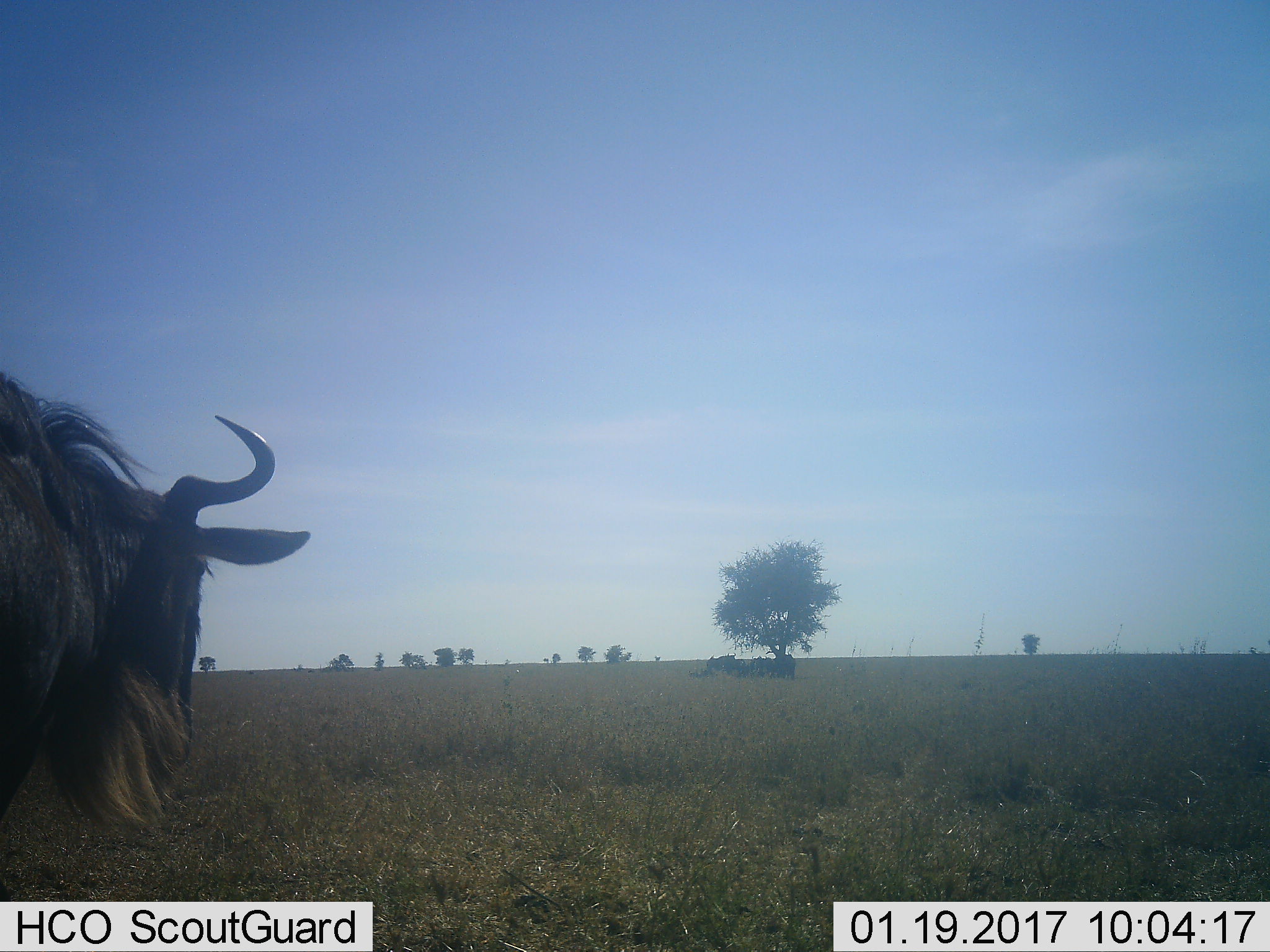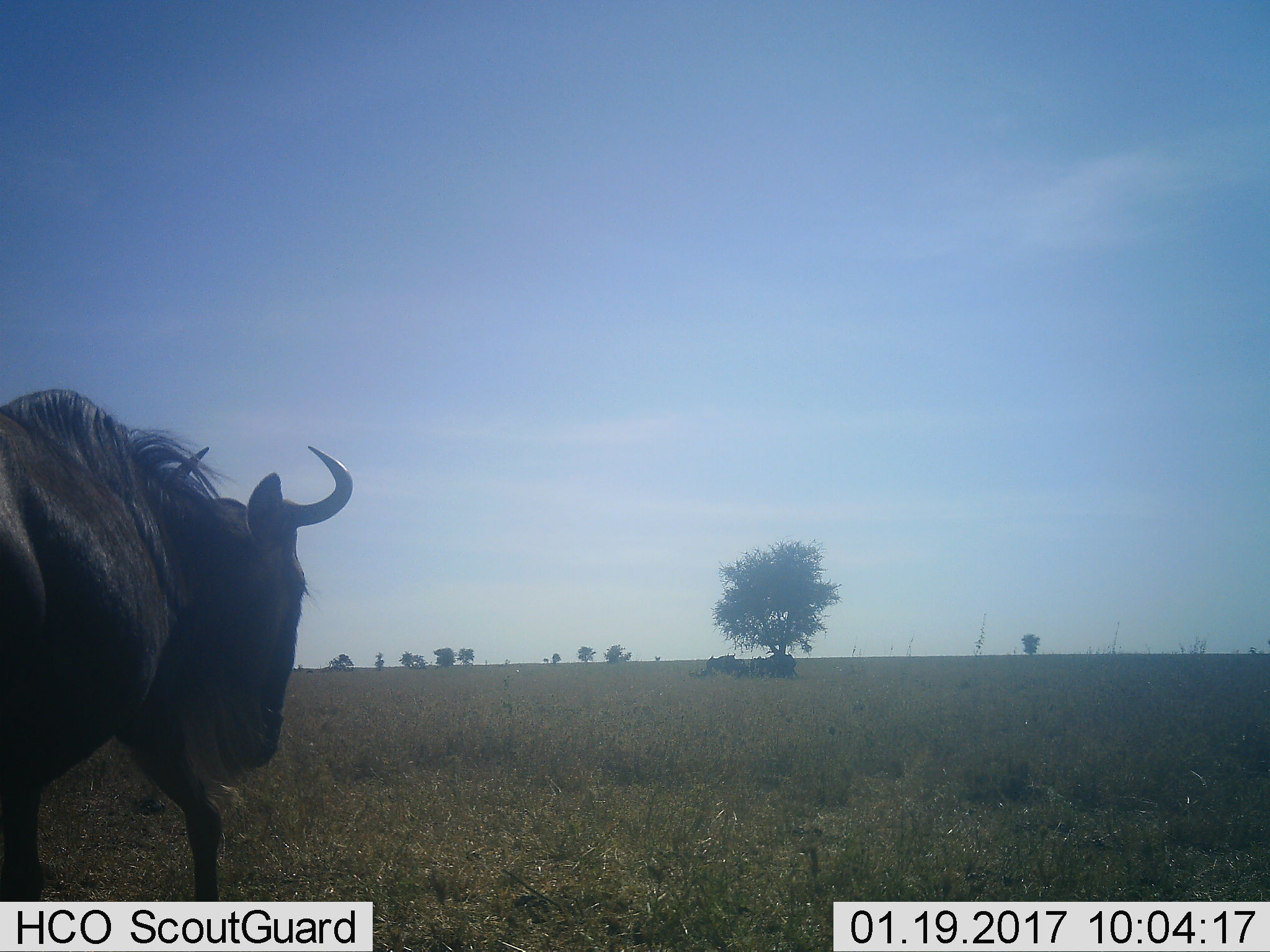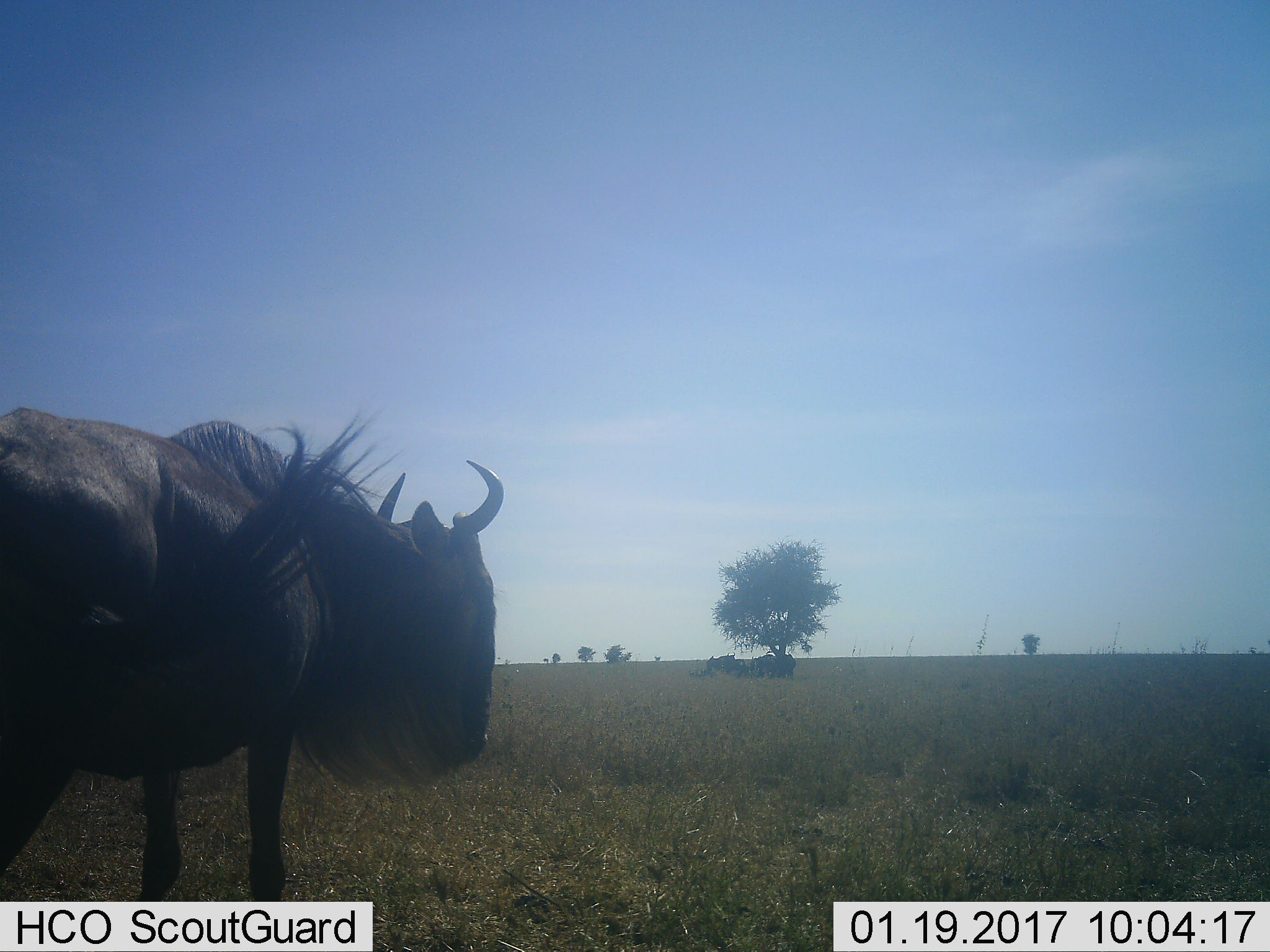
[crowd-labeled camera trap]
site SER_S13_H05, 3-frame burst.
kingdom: Animalia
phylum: Chordata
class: Mammalia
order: Artiodactyla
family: Bovidae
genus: Connochaetes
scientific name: Connochaetes taurinus taurinus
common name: blue wildebeest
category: wildebeestblue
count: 2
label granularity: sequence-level